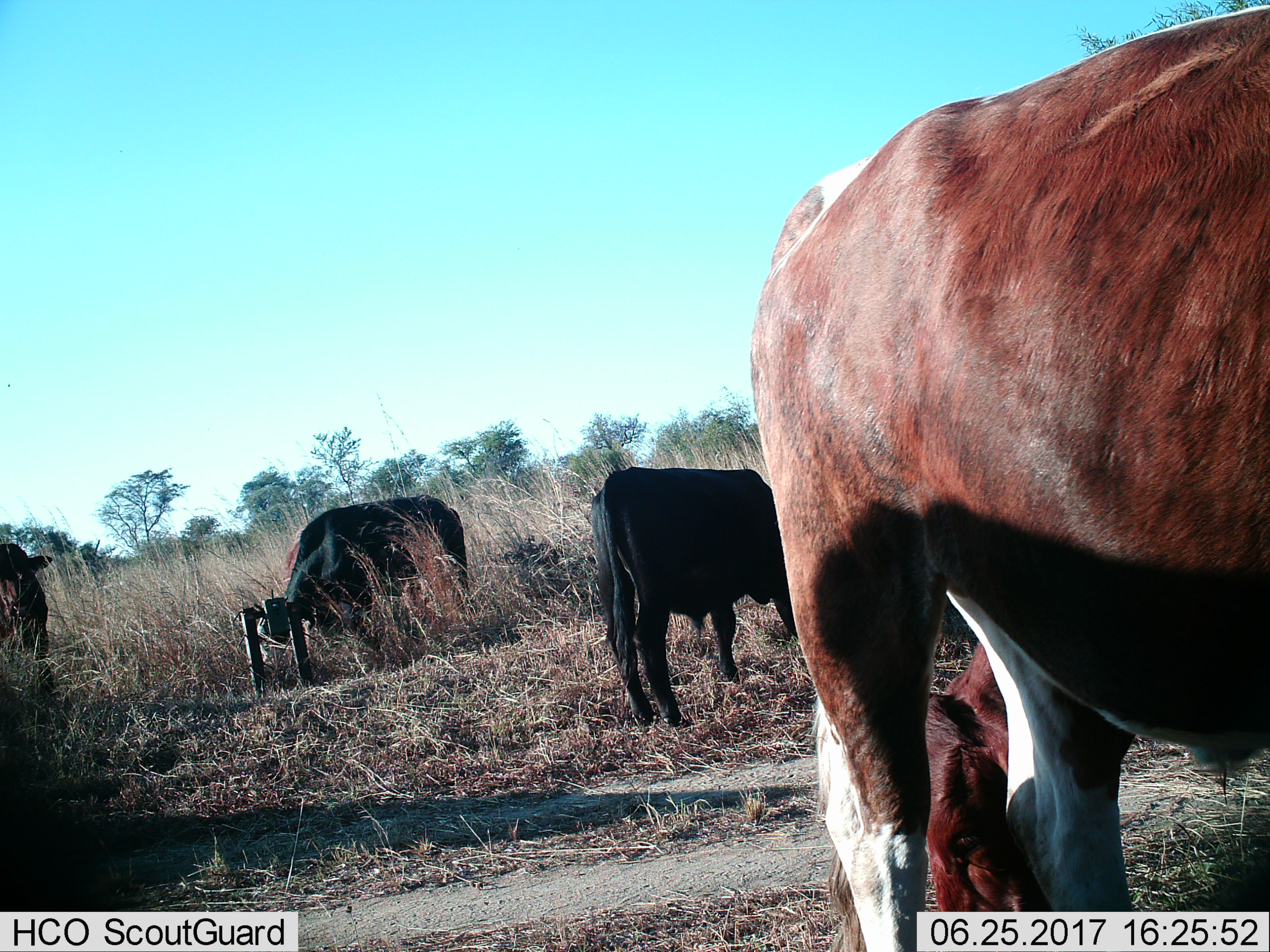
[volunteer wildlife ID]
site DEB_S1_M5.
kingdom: Animalia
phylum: Chordata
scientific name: Vertebrata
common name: domestic animal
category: domesticanimal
Domesticanimal (domestic animal) (Vertebrata), count 5. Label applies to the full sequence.